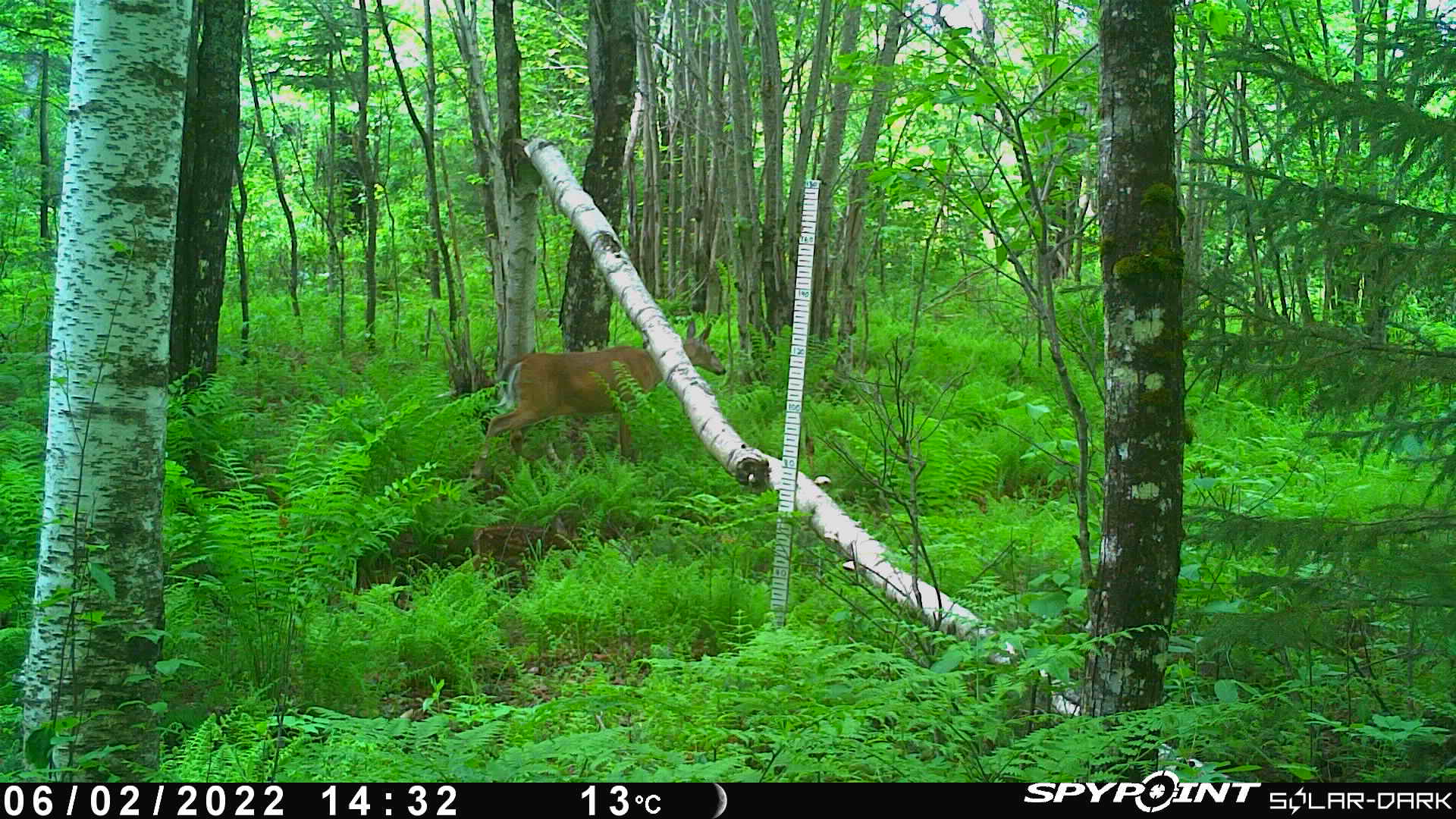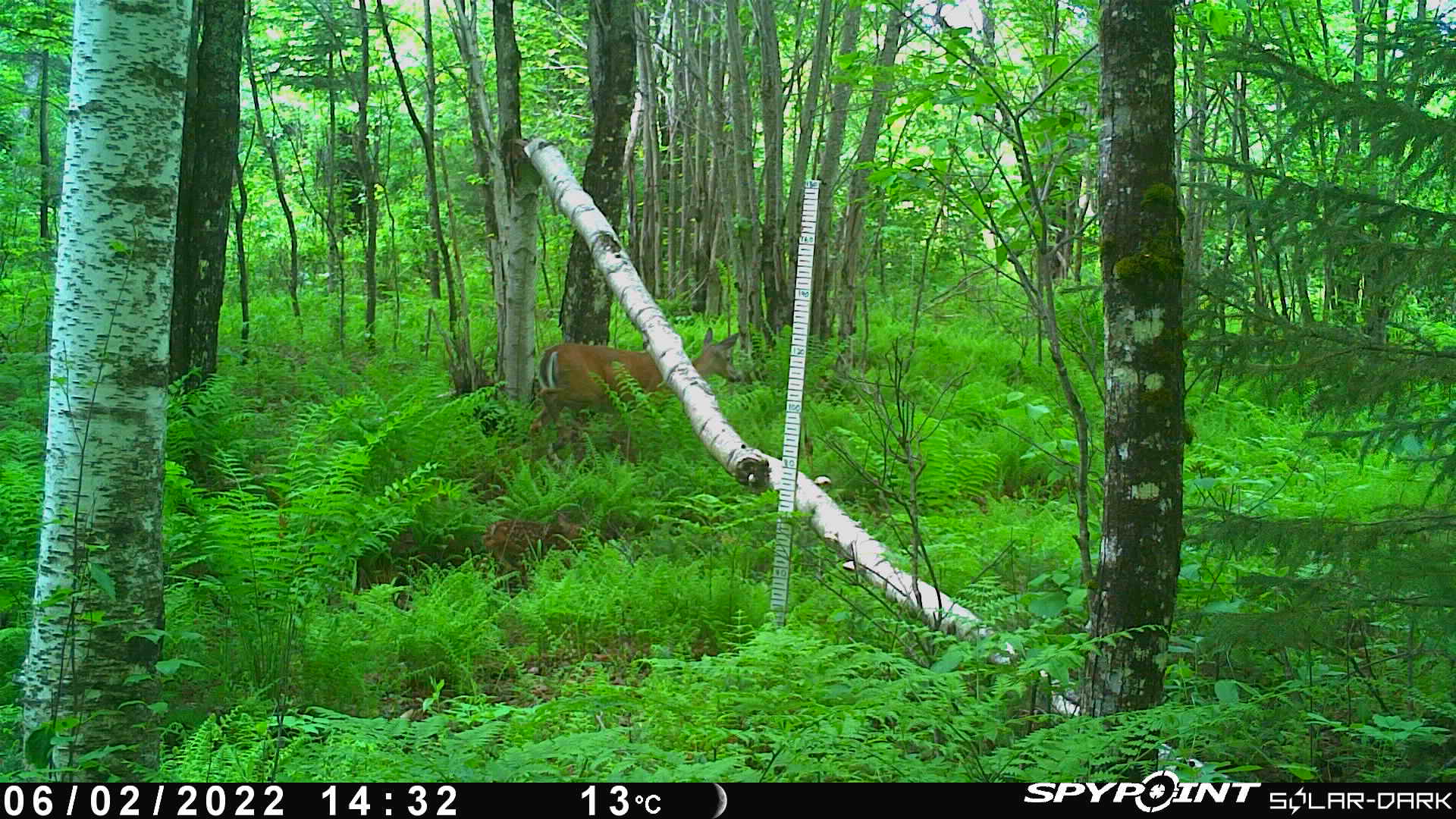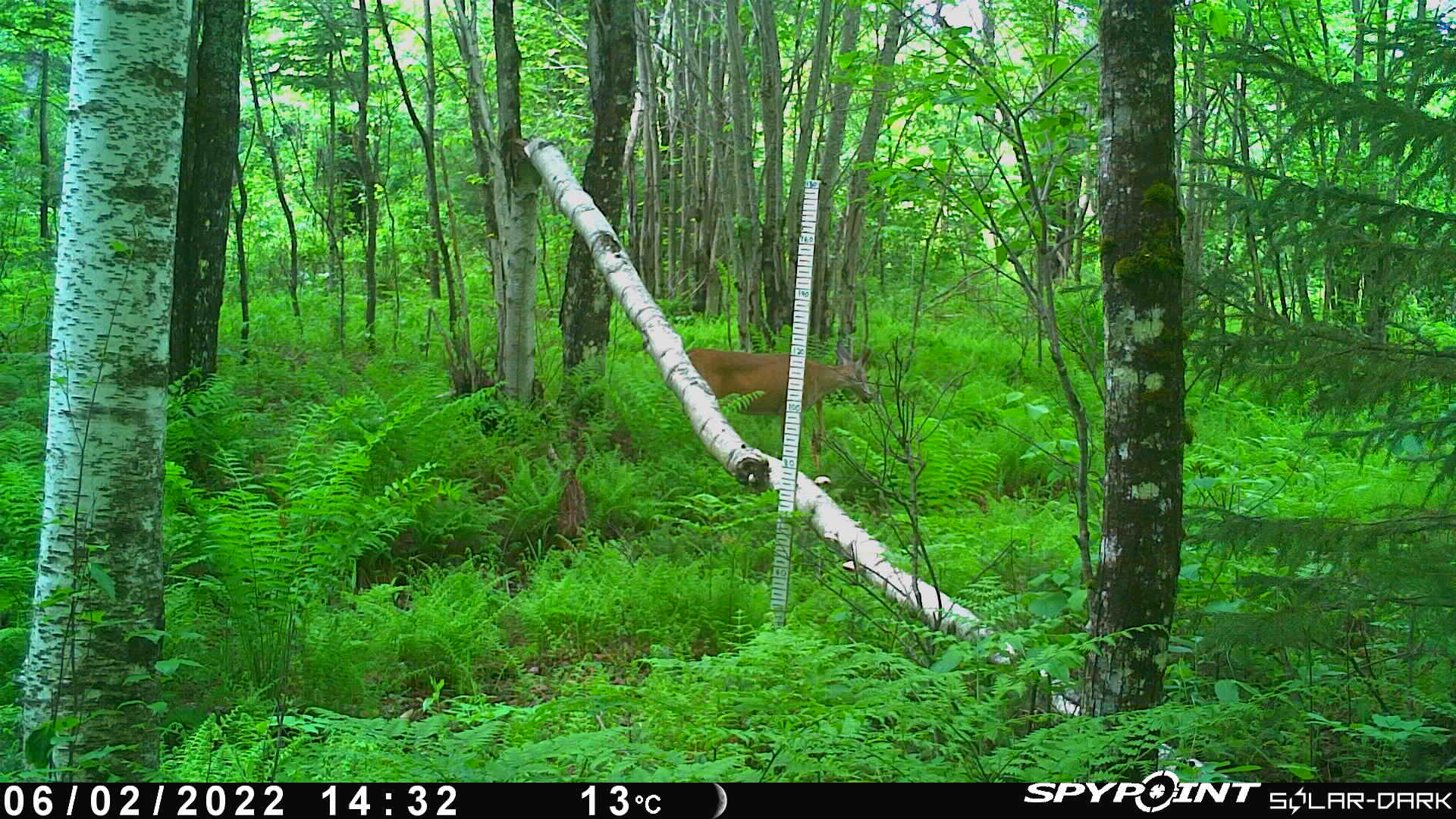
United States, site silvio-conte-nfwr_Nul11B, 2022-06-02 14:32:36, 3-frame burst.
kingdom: Animalia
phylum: Chordata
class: Mammalia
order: Artiodactyla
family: Cervidae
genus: Odocoileus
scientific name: Odocoileus virginianus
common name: white-tailed deer